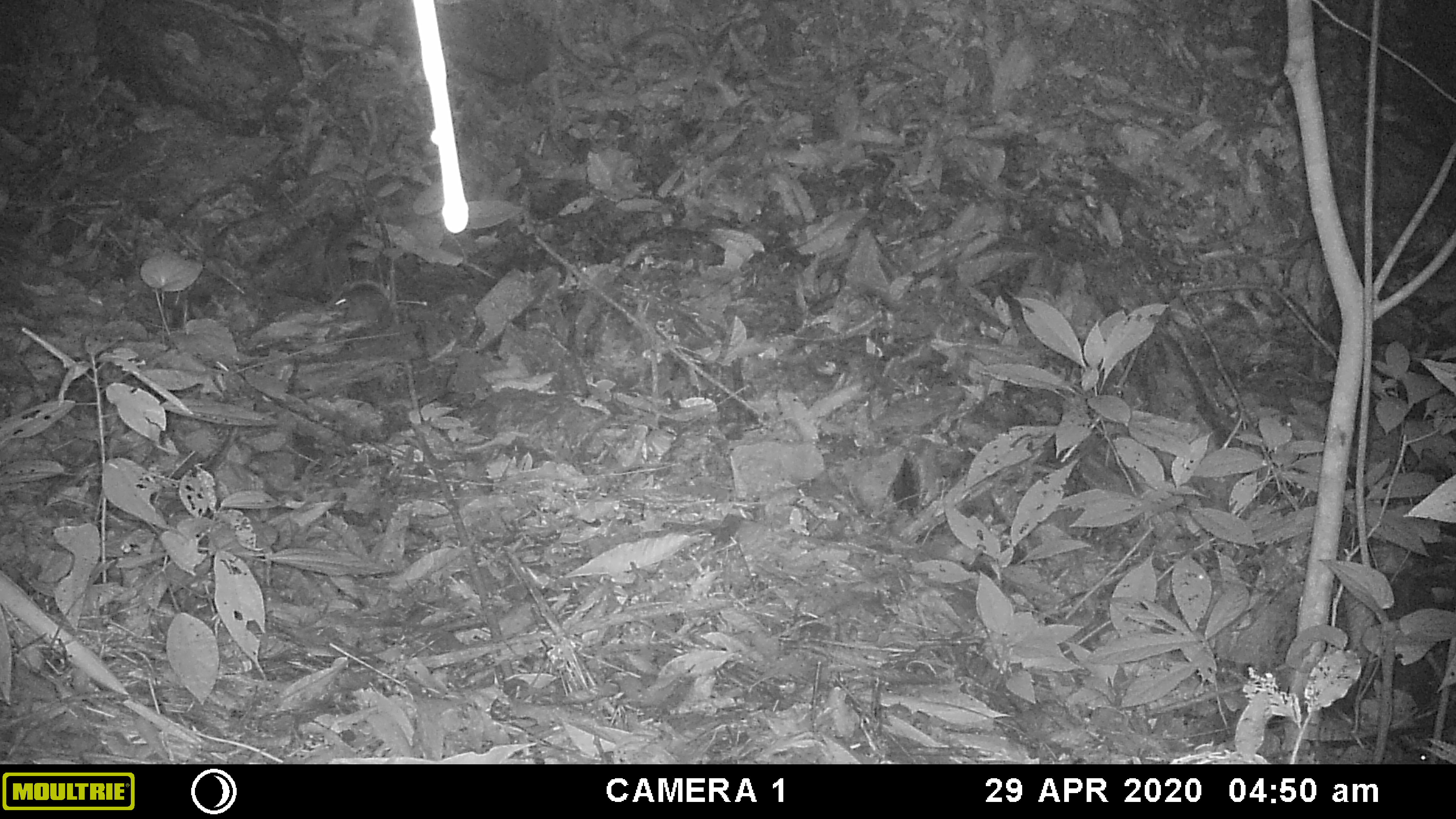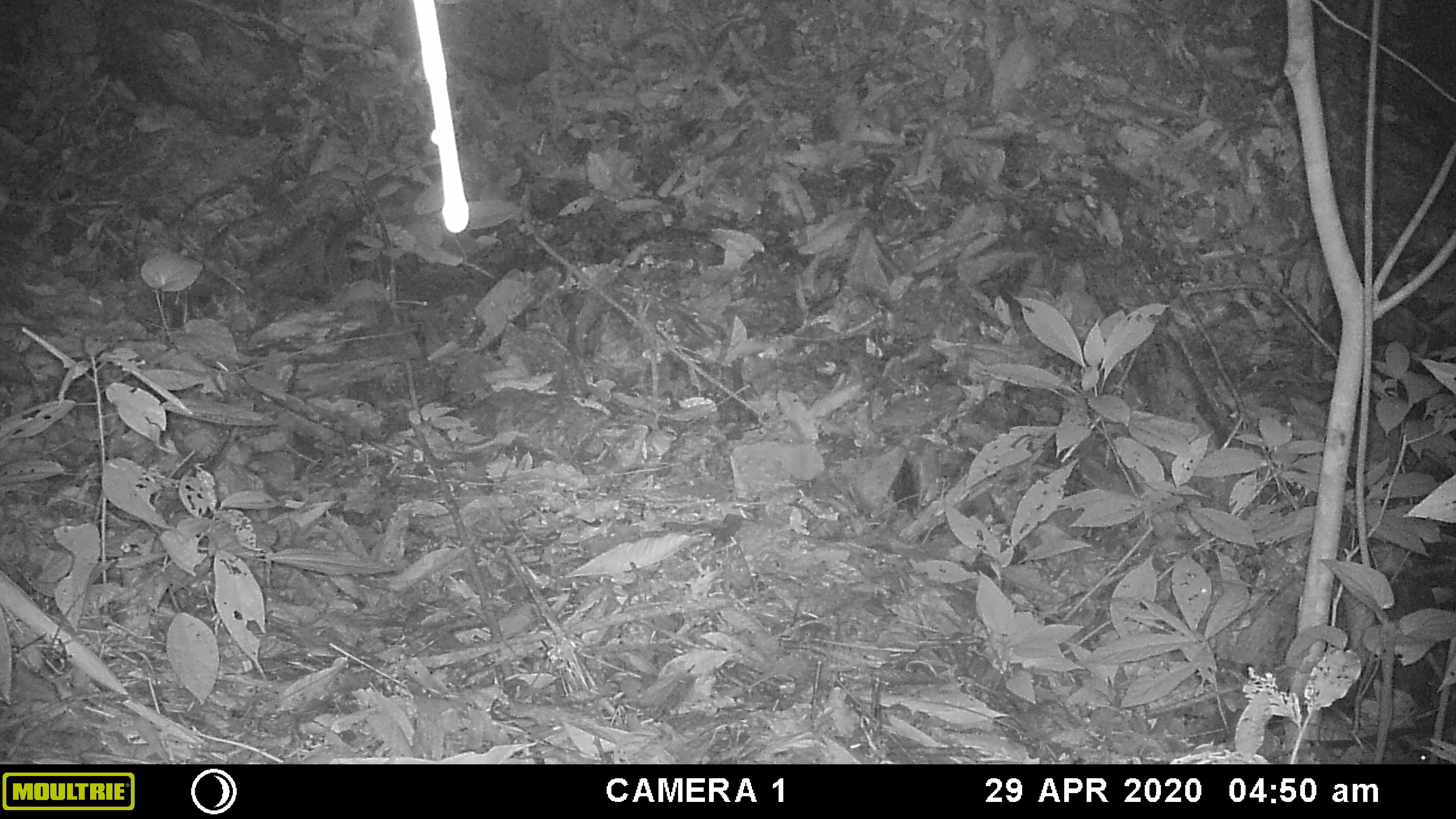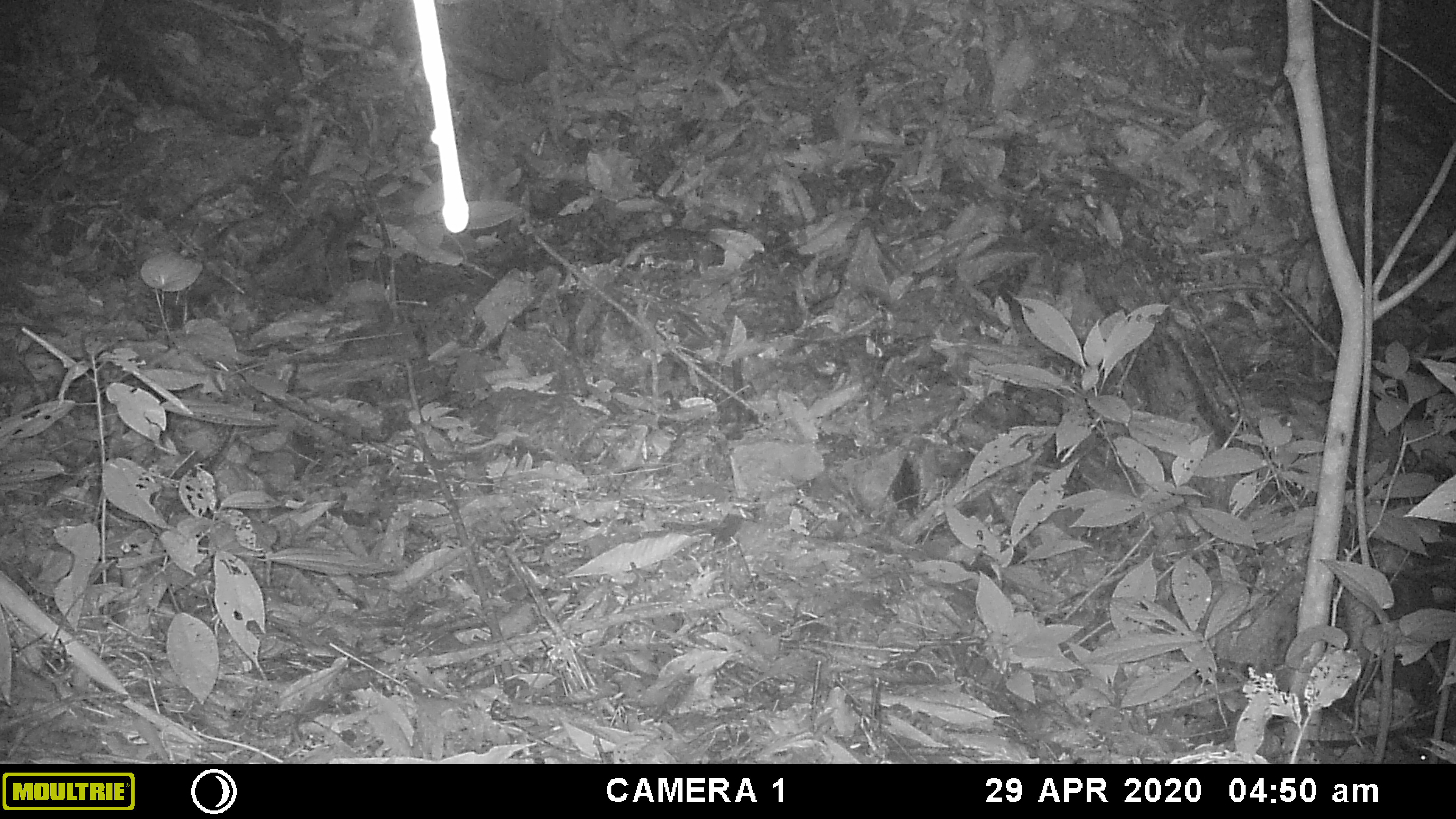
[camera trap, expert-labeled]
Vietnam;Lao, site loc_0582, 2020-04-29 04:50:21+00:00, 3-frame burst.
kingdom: Animalia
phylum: Chordata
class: Mammalia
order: Rodentia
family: Muridae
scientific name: Muridae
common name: old-world mice and rats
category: unidentified murid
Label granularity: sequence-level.